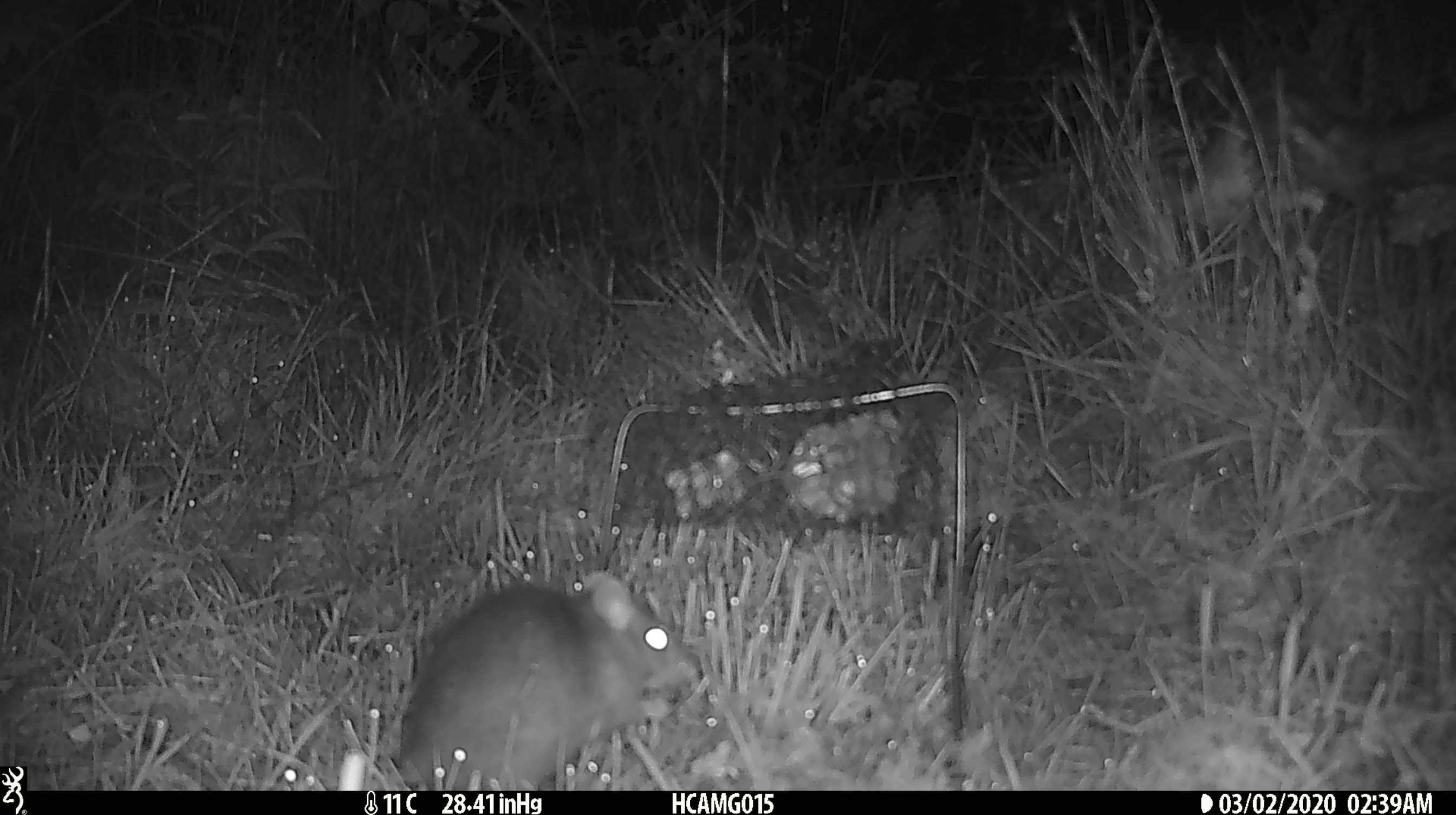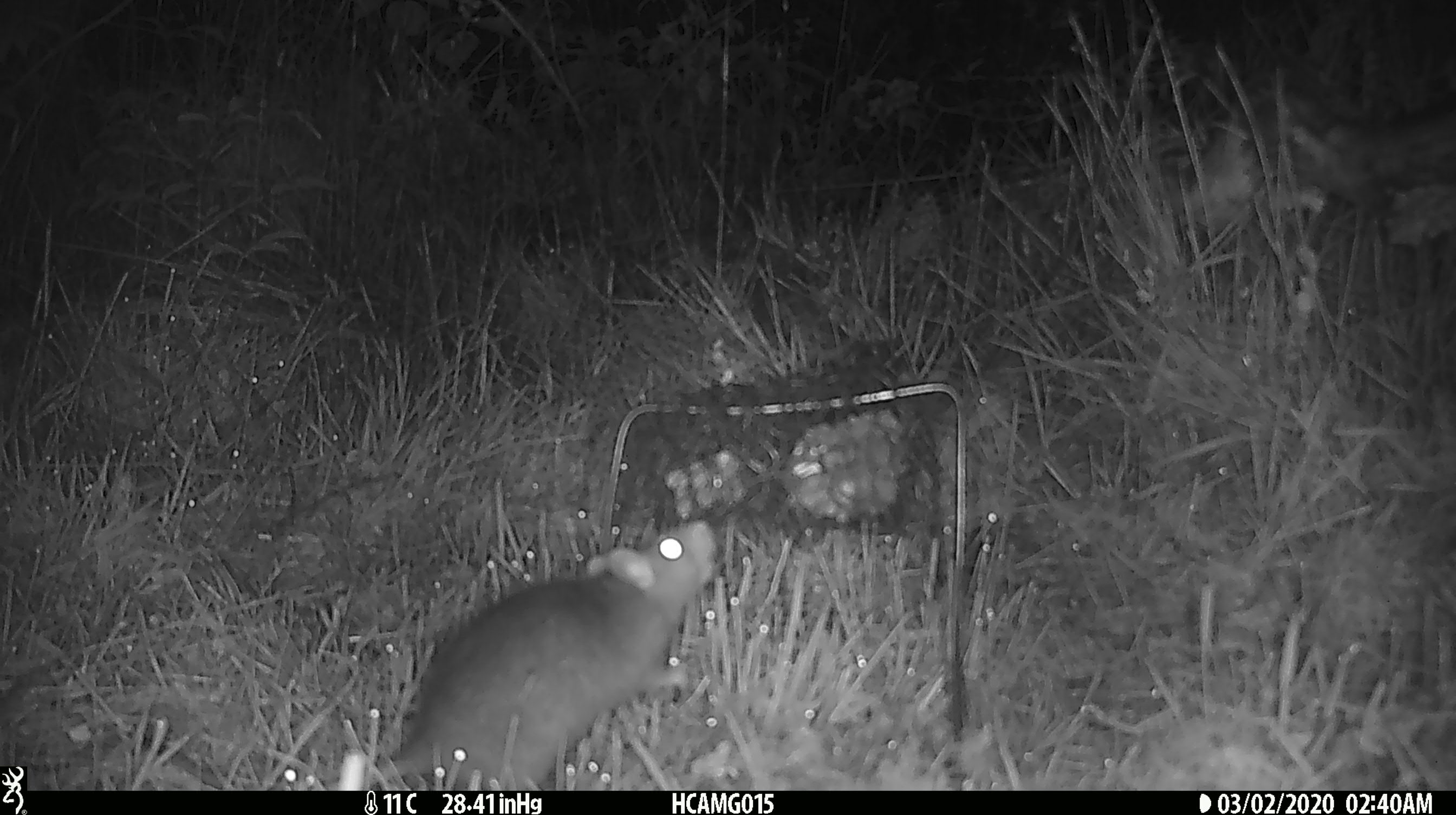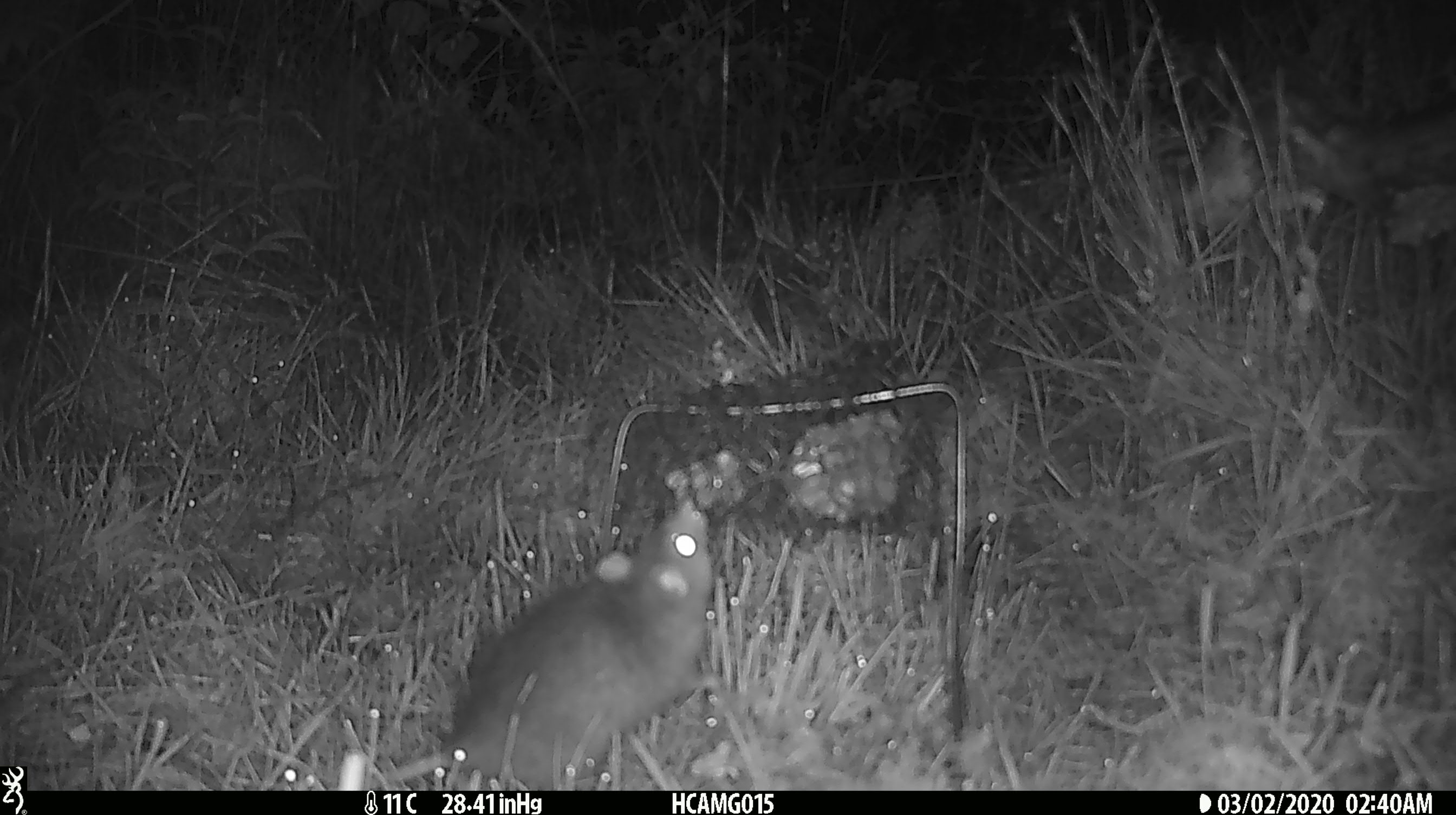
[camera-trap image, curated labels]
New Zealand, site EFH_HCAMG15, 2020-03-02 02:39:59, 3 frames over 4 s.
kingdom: Animalia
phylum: Chordata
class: Mammalia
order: Rodentia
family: Muridae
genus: Rattus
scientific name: Rattus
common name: rat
Rat (Rattus).